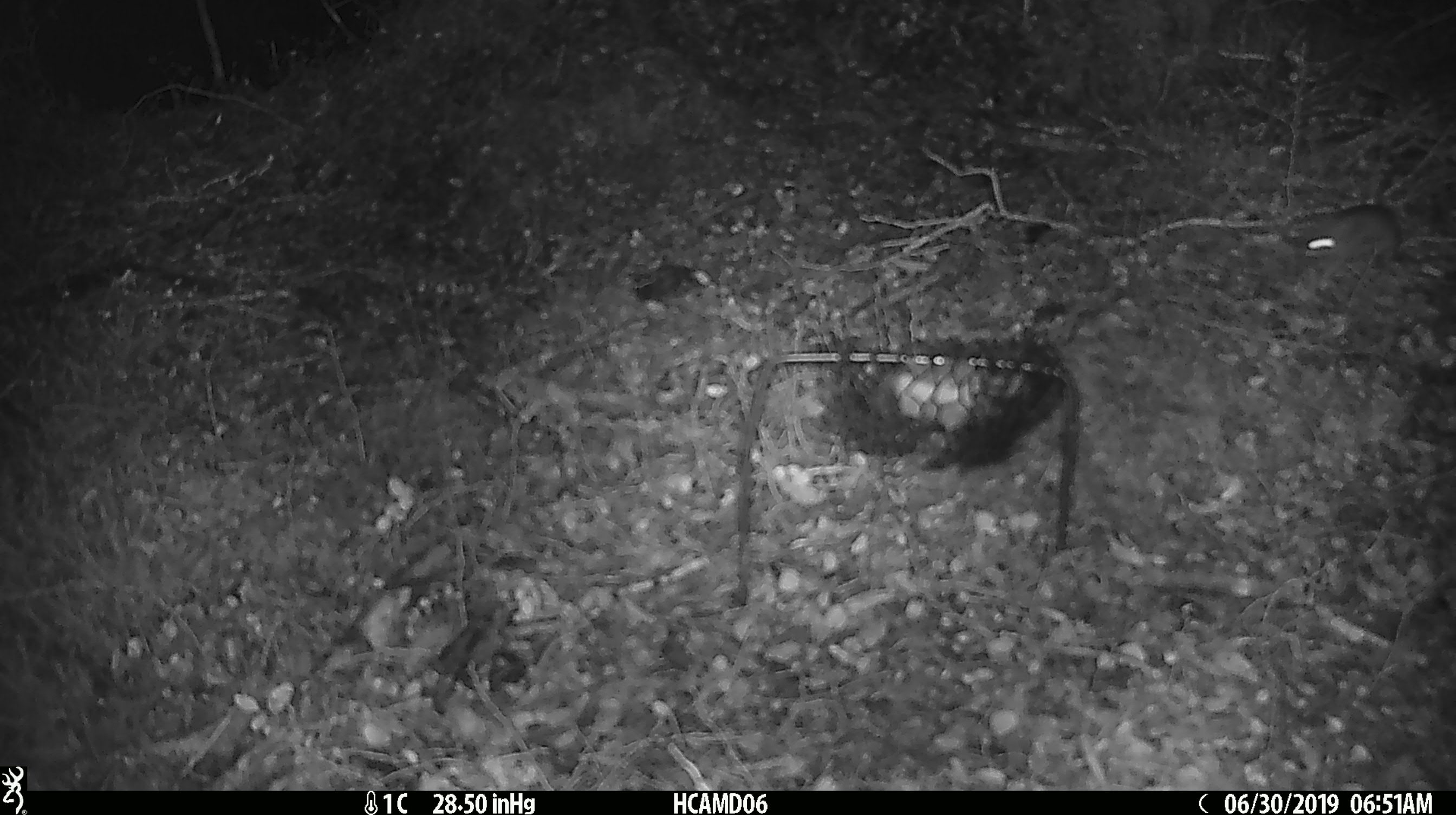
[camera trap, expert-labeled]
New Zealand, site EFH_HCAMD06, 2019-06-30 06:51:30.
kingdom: Animalia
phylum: Chordata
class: Mammalia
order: Rodentia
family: Muridae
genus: Mus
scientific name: Mus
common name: mouse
Mouse (Mus).